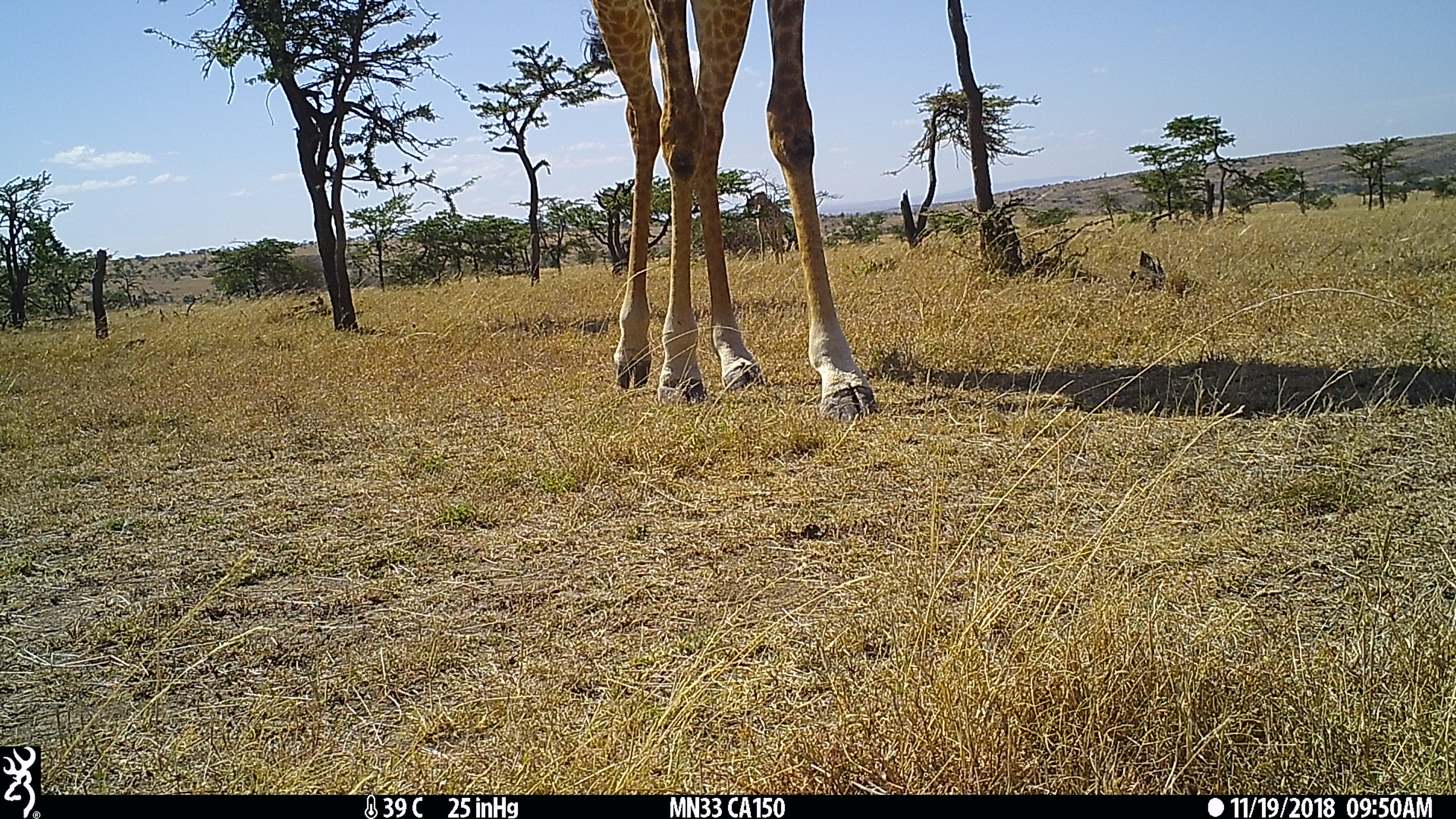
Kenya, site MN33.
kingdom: Animalia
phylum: Chordata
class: Mammalia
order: Artiodactyla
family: Giraffidae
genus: Giraffa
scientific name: Giraffa camelopardalis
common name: northern giraffe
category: giraffe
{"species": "giraffe (northern giraffe) (Giraffa camelopardalis)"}